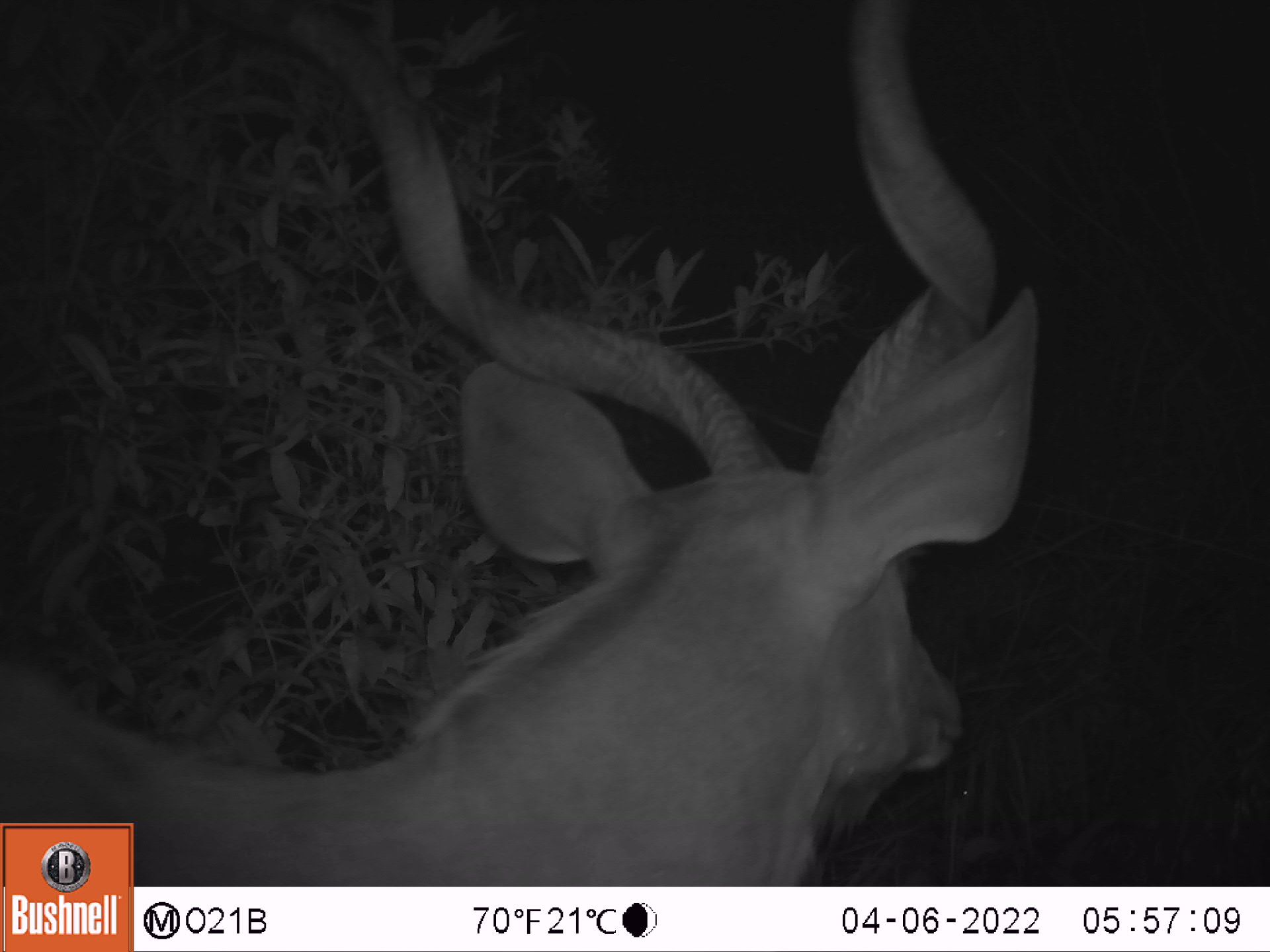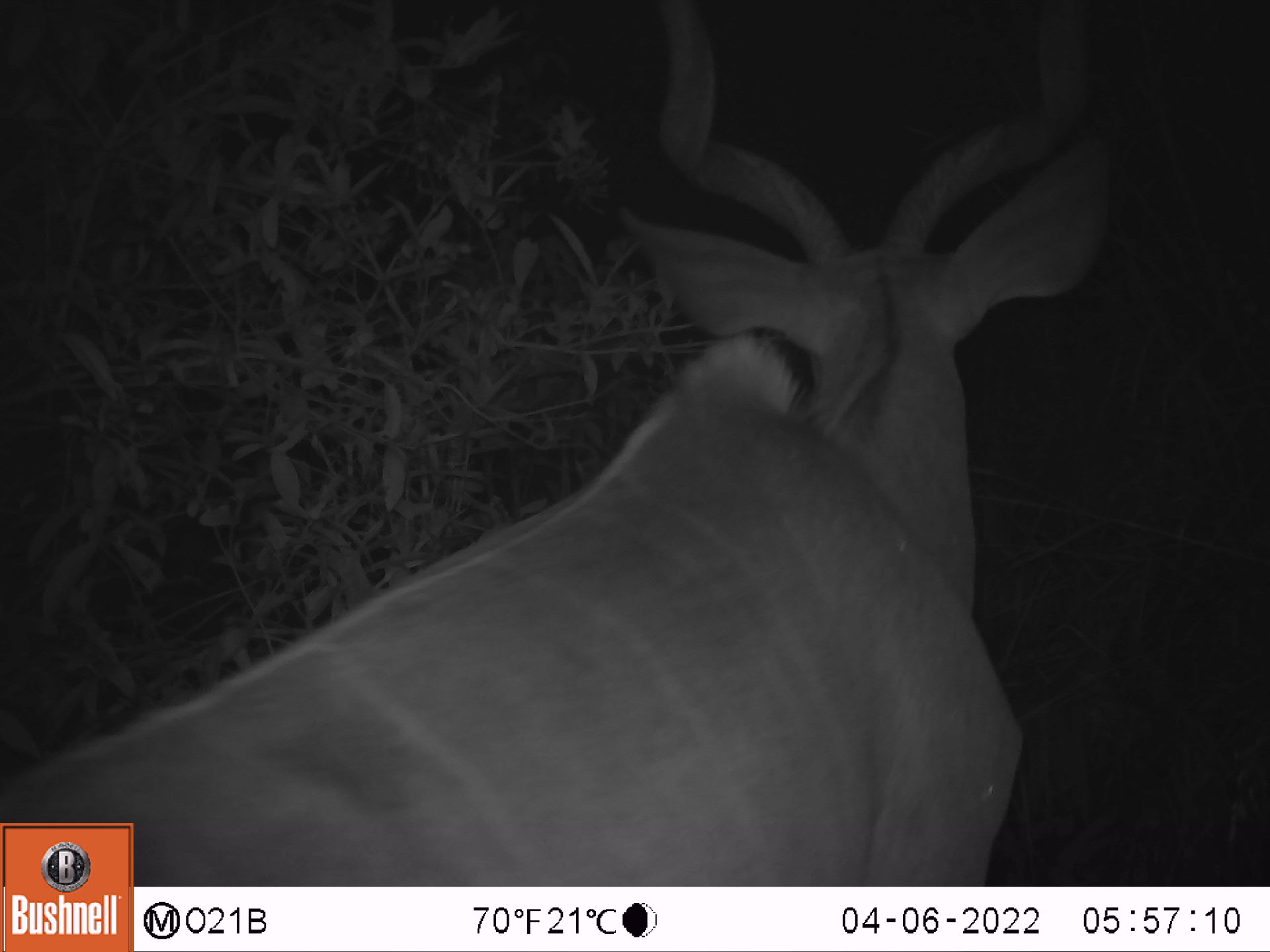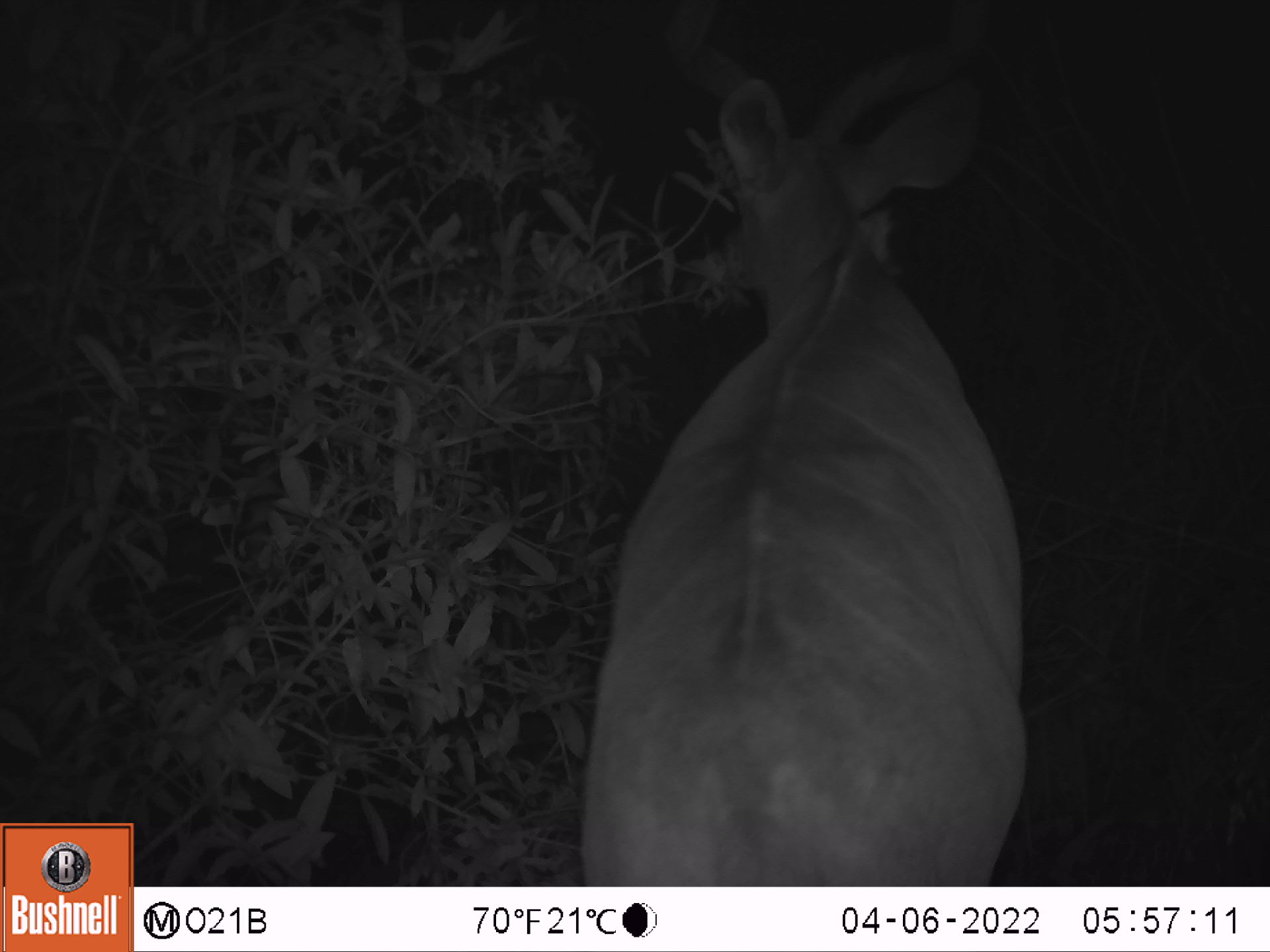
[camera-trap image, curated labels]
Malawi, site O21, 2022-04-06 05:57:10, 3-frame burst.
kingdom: Animalia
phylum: Chordata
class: Mammalia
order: Artiodactyla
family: Bovidae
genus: Tragelaphus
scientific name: Tragelaphus strepsiceros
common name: greater kudu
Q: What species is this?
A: Greater kudu (Tragelaphus strepsiceros).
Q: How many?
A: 1.